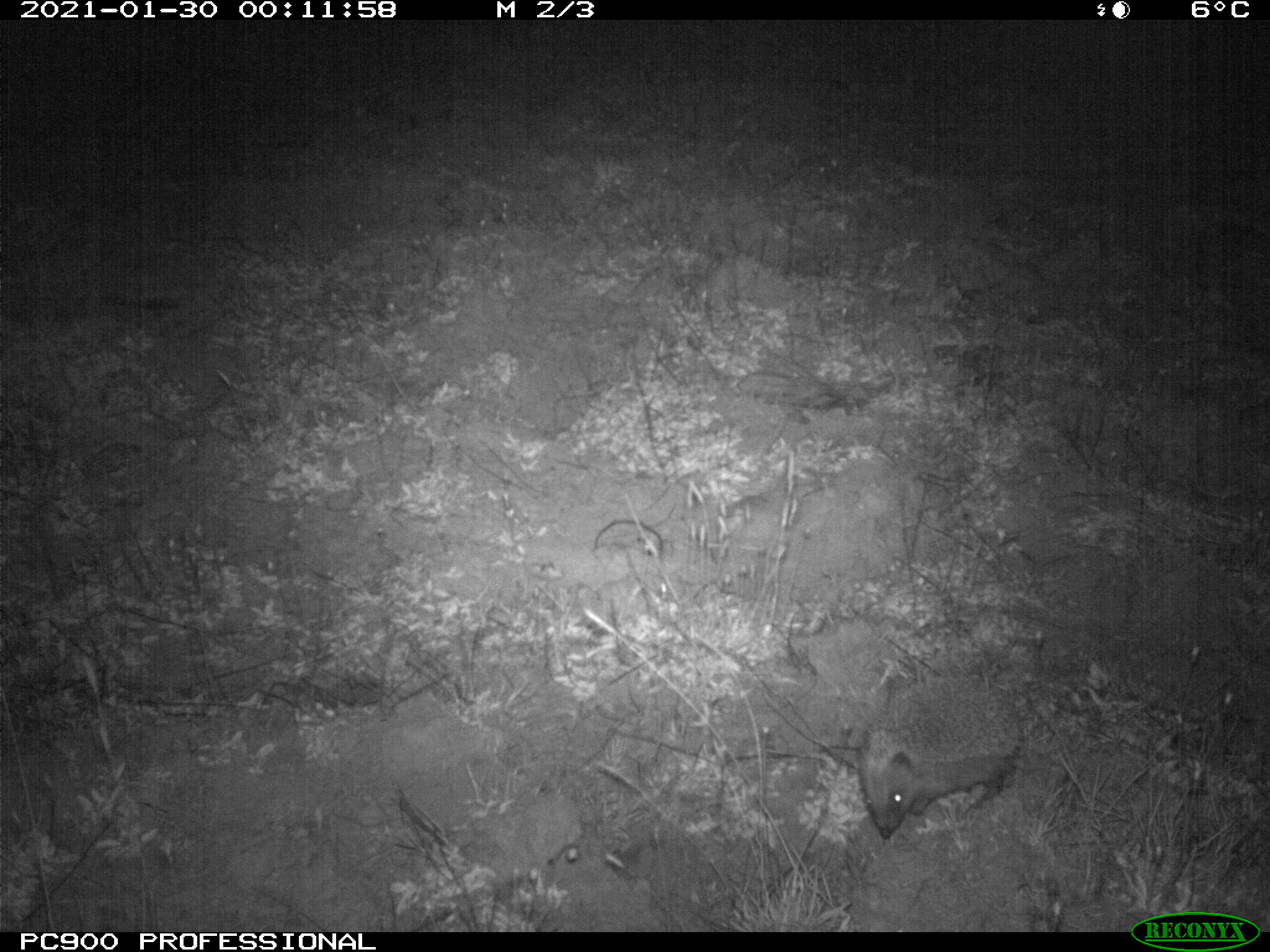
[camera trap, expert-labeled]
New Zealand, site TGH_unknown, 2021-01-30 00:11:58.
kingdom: Animalia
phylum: Chordata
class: Mammalia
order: Eulipotyphla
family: Erinaceidae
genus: Erinaceus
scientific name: Erinaceus europaeus europaeus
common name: european hedgehog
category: hedgehog